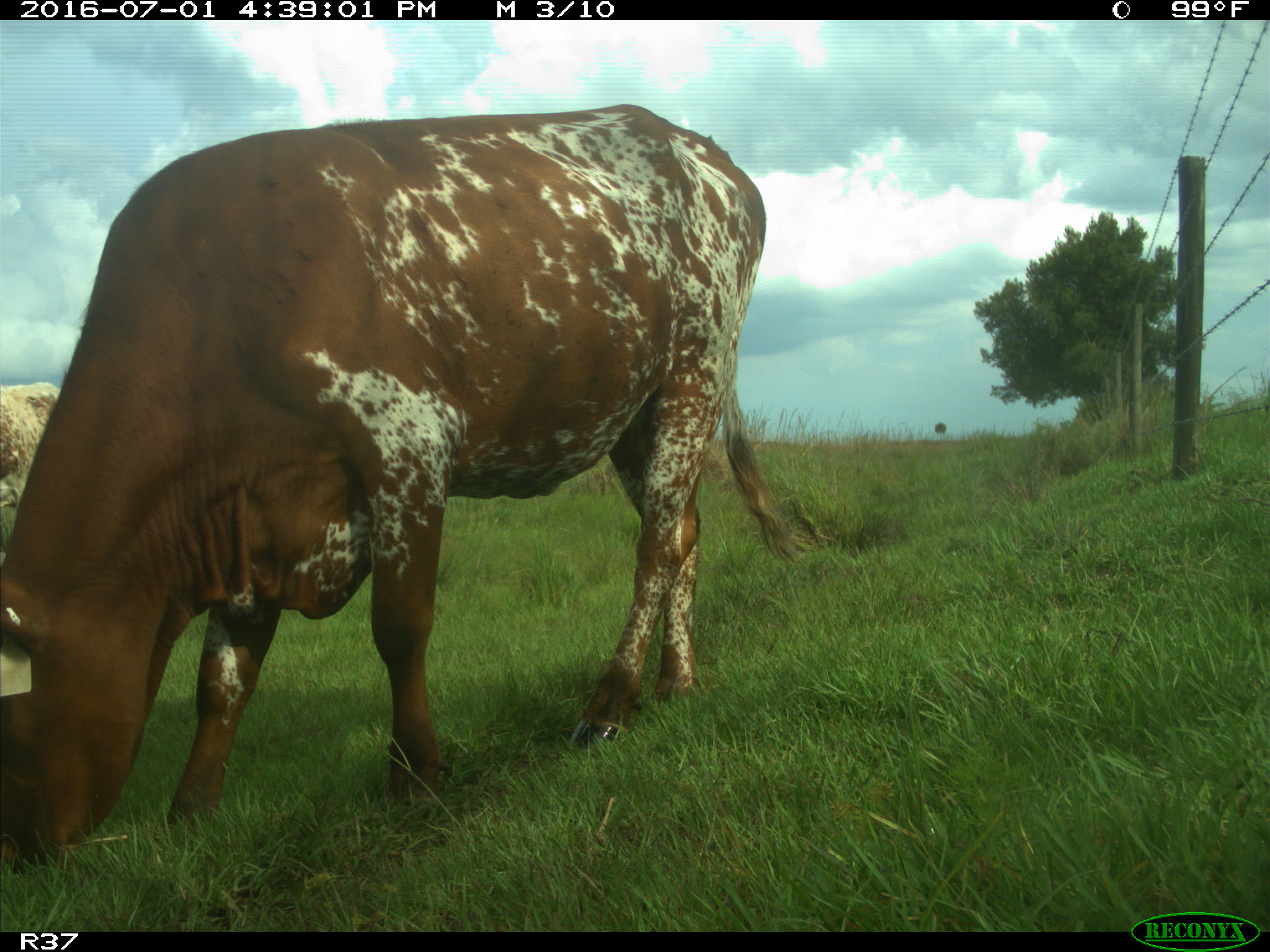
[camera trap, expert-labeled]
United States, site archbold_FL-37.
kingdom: Animalia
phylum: Chordata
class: Mammalia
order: Artiodactyla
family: Bovidae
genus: Bos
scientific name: Bos taurus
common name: domestic cow